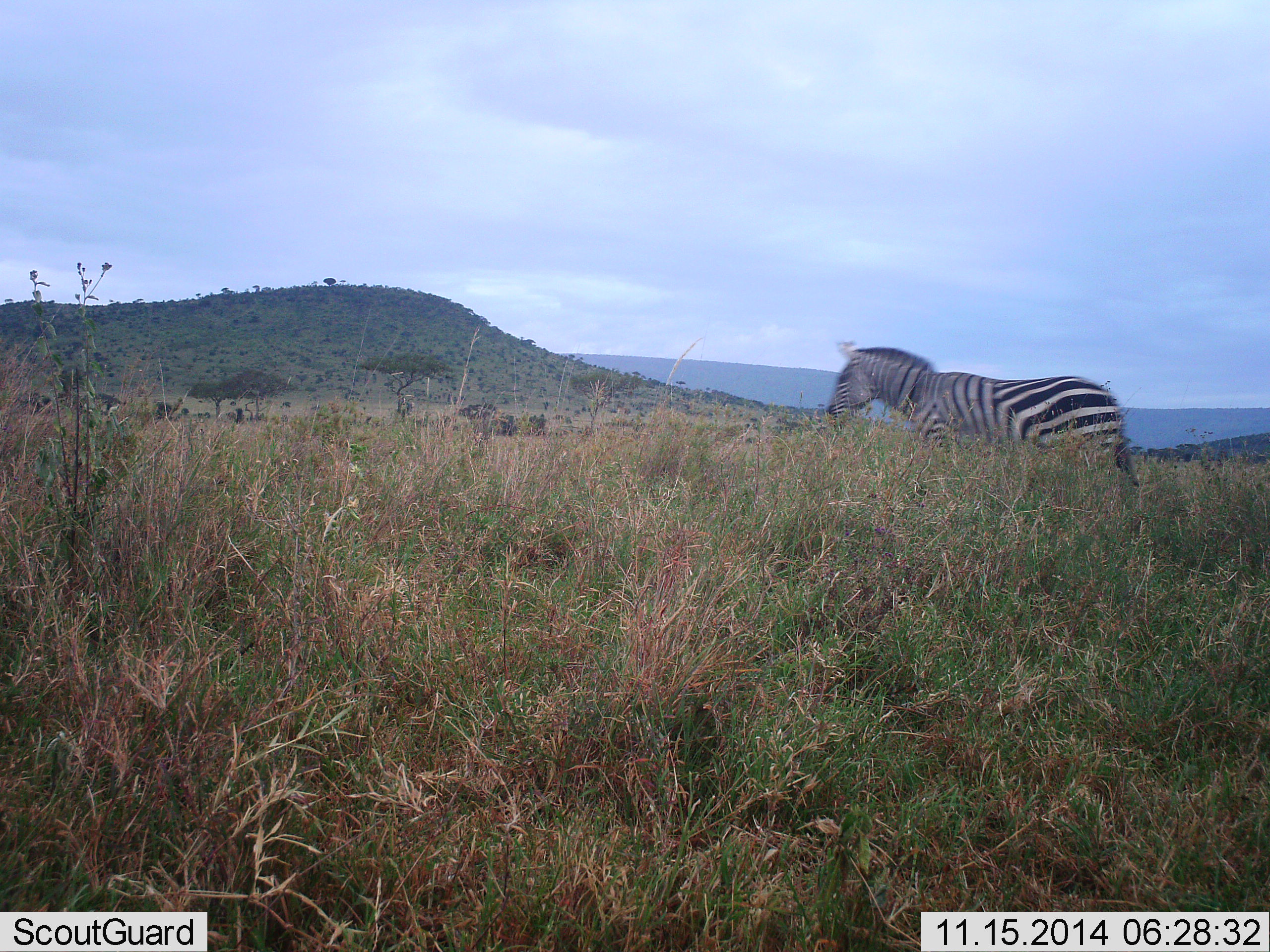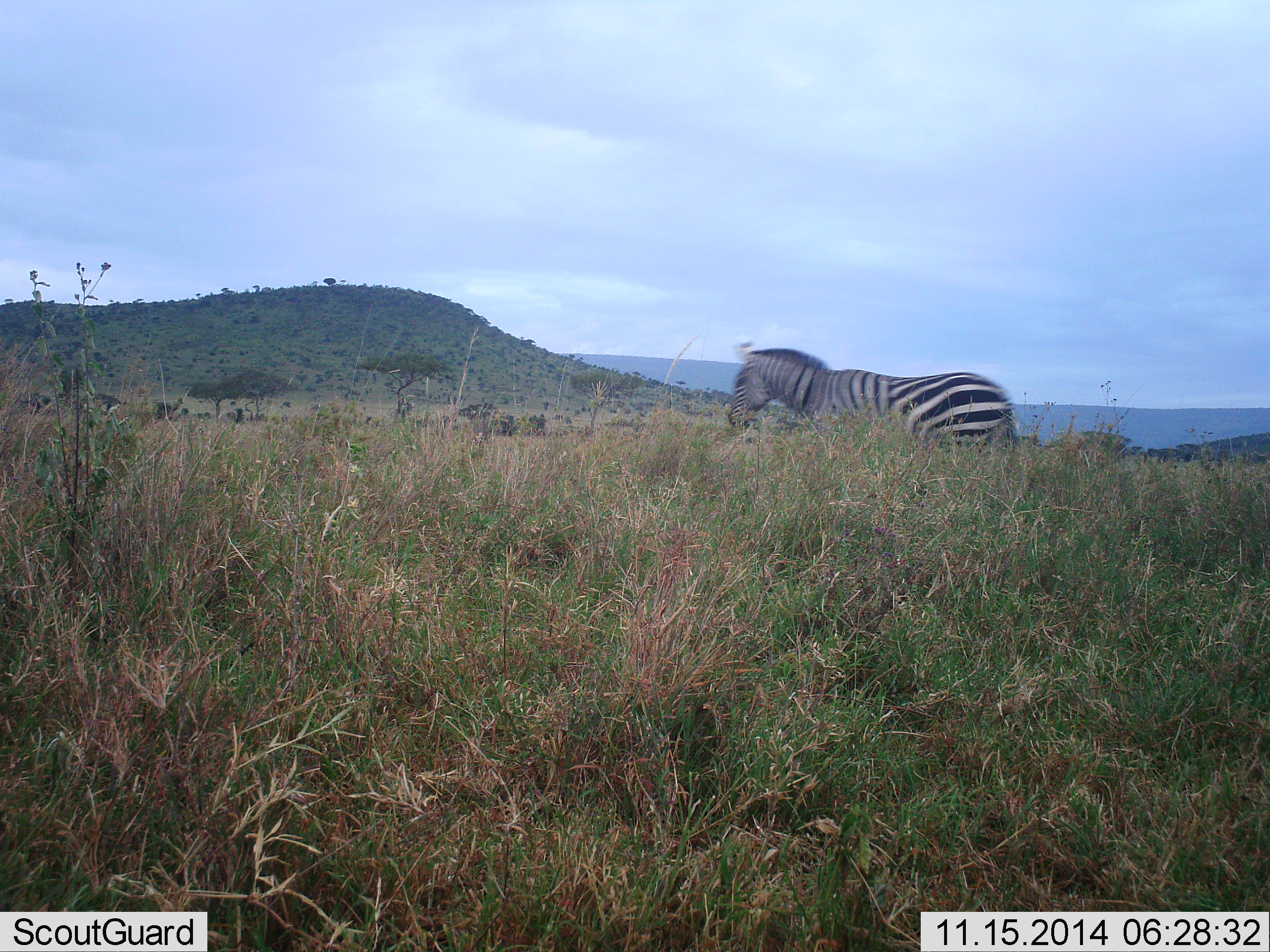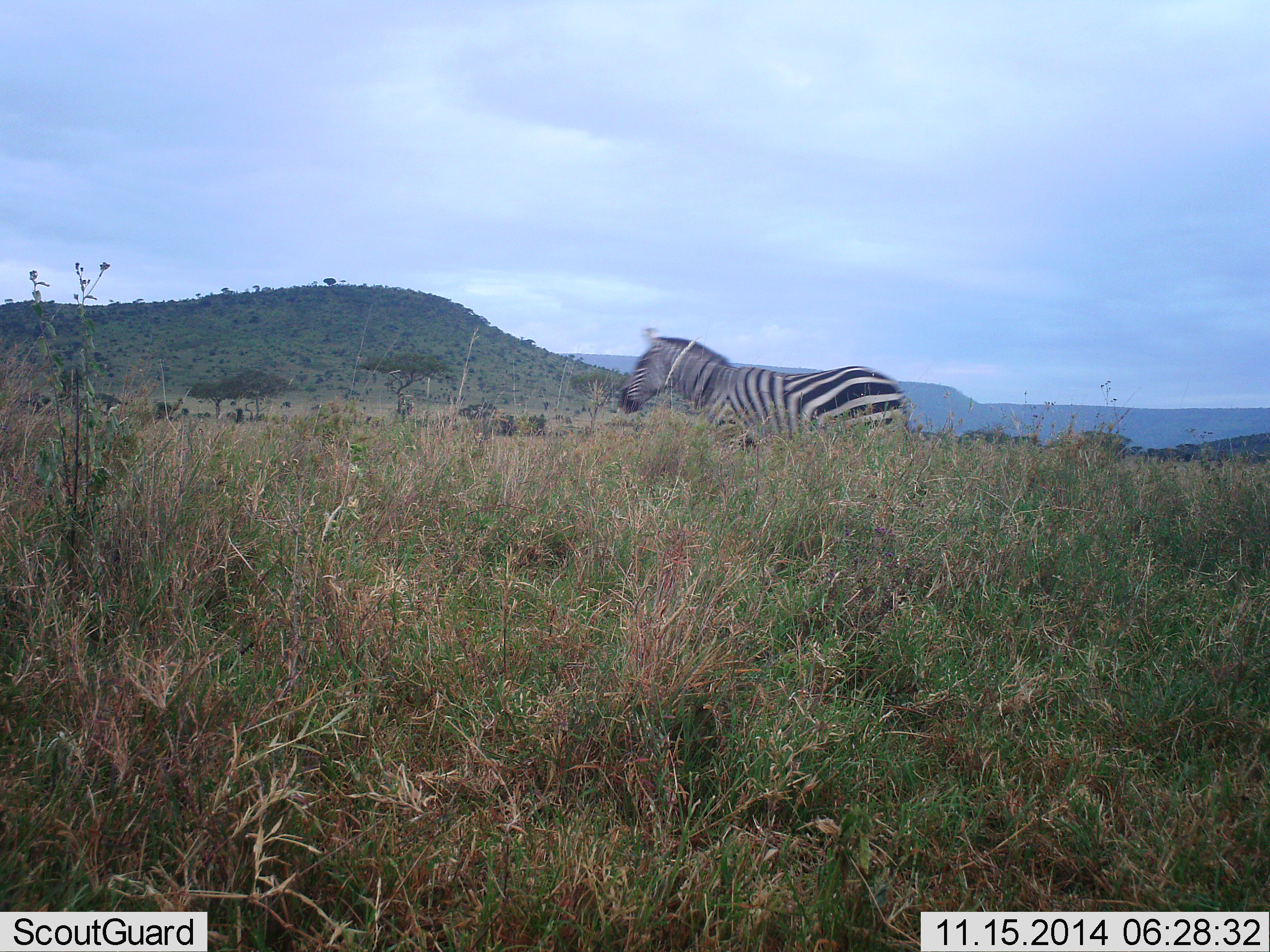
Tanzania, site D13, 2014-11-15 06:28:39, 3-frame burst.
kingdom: Animalia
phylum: Chordata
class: Mammalia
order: Perissodactyla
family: Equidae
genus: Equus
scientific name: Equus quagga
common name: plains zebra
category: zebra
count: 1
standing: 20%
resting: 0%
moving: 70%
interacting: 0%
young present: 0%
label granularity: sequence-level